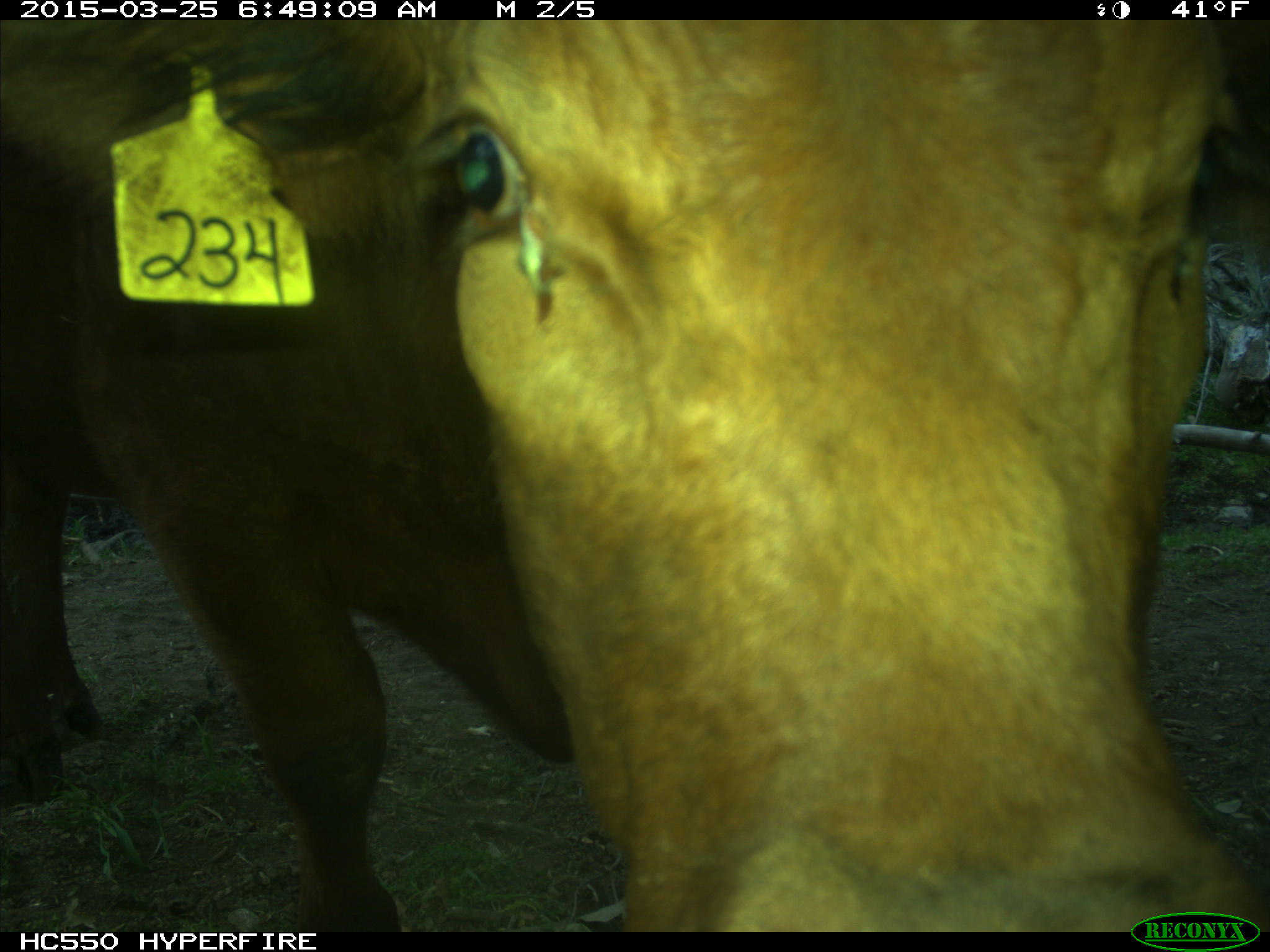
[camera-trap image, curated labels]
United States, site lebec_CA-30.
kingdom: Animalia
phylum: Chordata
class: Mammalia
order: Artiodactyla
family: Bovidae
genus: Bos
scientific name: Bos taurus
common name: domestic cow